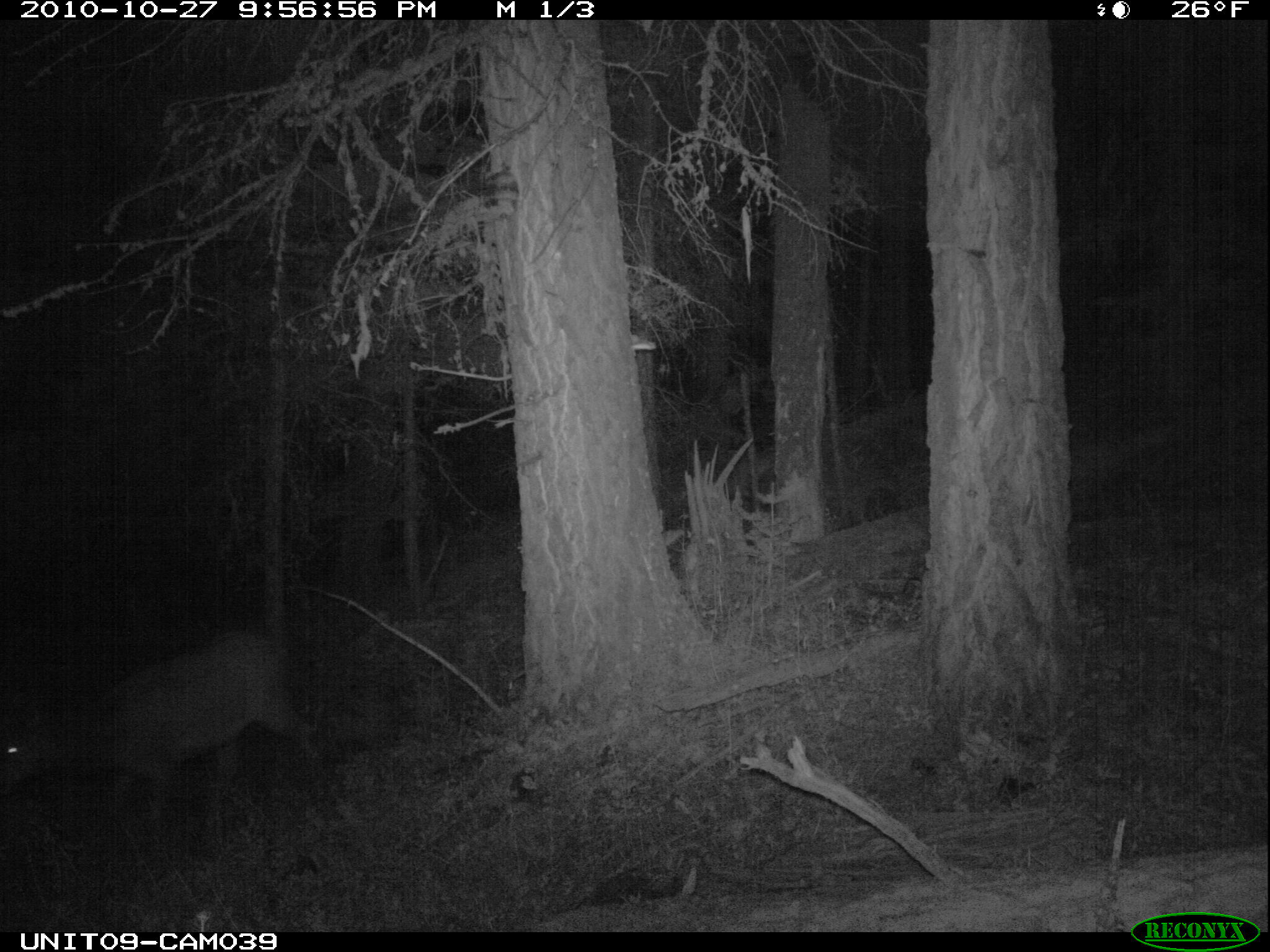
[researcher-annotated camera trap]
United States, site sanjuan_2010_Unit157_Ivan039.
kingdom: Animalia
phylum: Chordata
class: Mammalia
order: Artiodactyla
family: Cervidae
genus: Cervus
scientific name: Cervus elaphus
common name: red deer